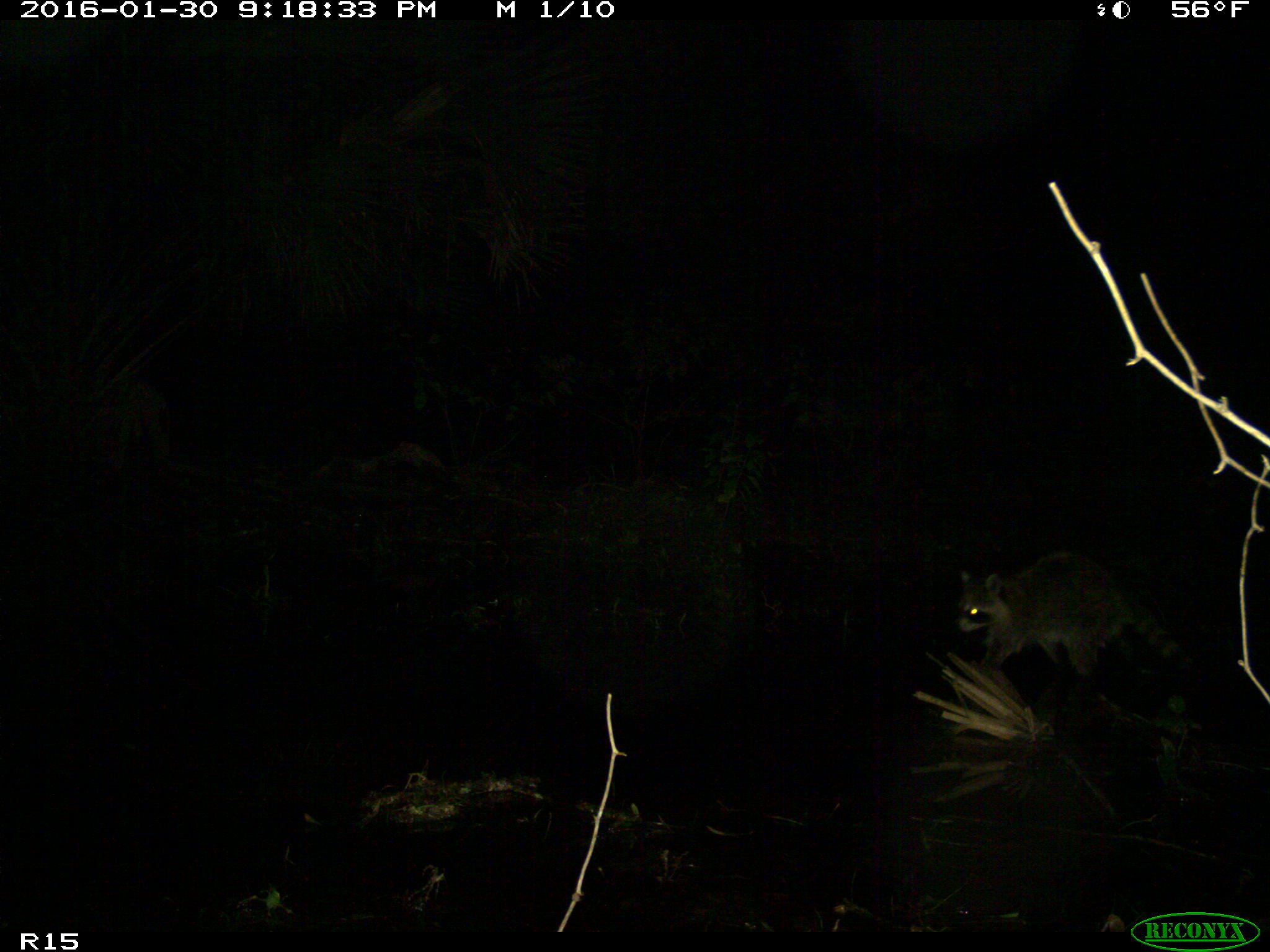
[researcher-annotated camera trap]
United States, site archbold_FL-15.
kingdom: Animalia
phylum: Chordata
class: Mammalia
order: Carnivora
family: Procyonidae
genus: Procyon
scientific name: Procyon lotor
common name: common raccoon